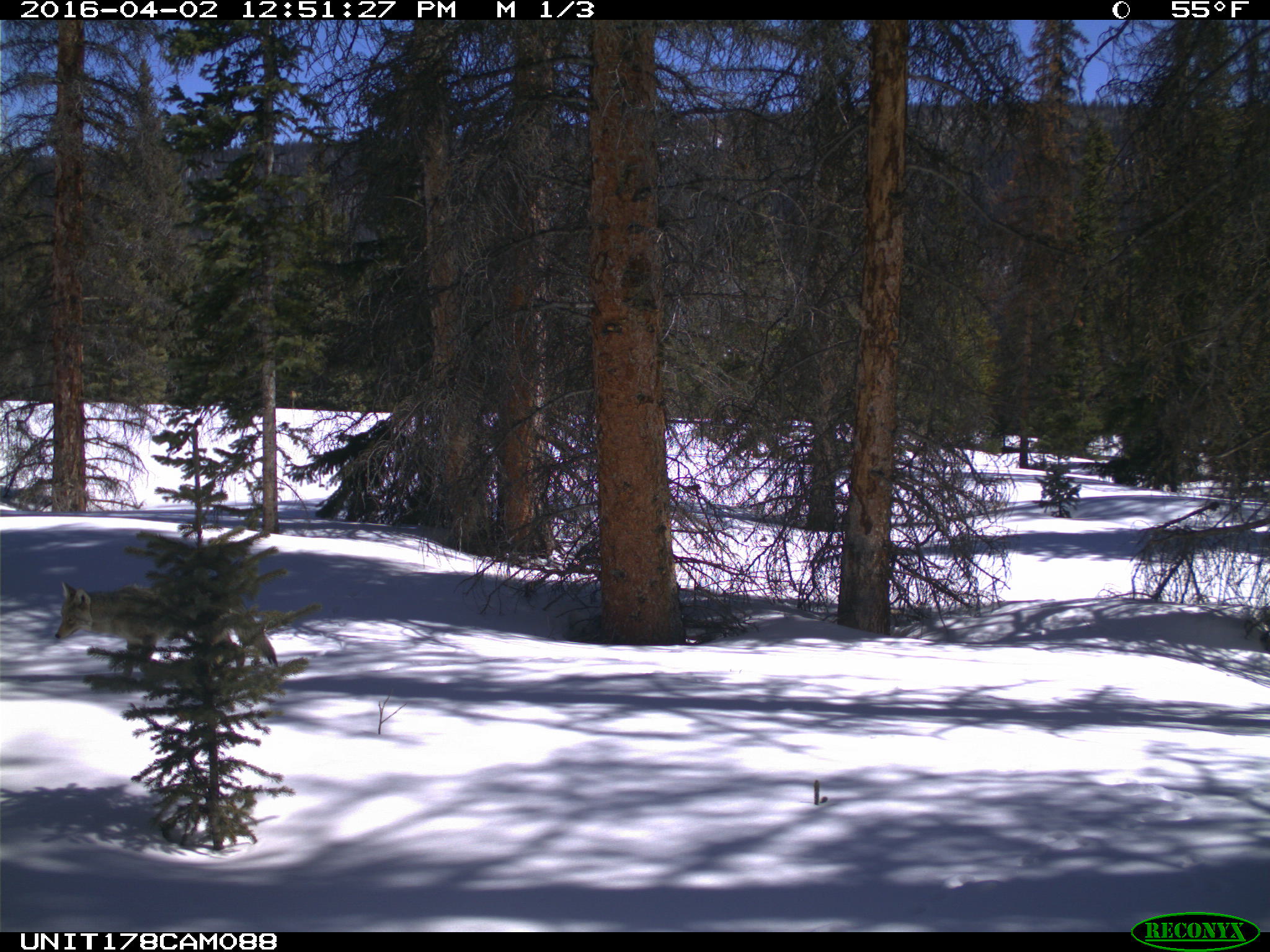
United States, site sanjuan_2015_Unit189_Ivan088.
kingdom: Animalia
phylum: Chordata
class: Mammalia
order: Carnivora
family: Canidae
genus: Canis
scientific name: Canis latrans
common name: coyote